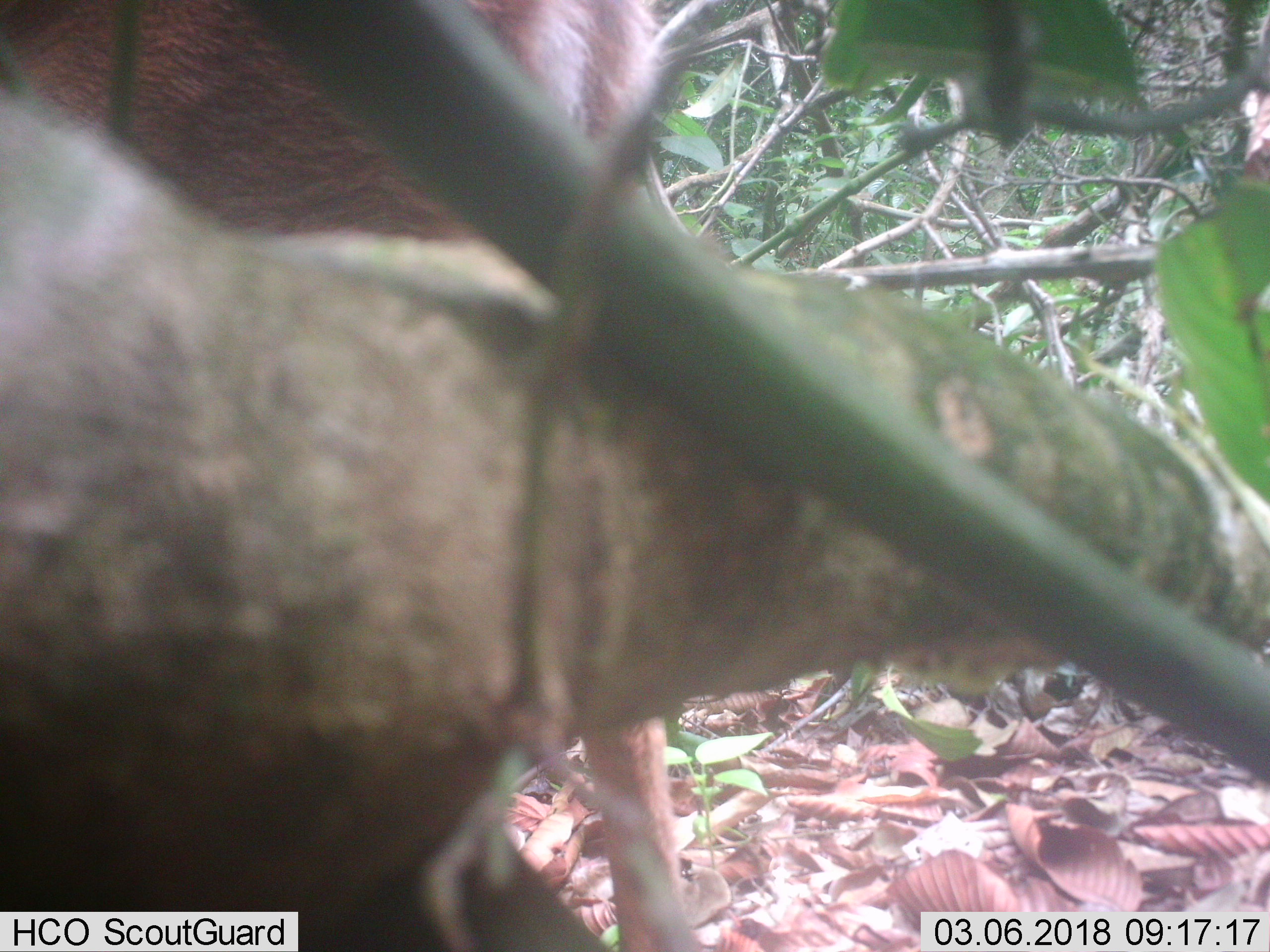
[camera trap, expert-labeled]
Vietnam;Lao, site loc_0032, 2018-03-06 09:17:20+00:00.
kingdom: Animalia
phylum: Chordata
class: Mammalia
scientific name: Mammalia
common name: mammal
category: unidentified mammal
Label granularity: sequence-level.